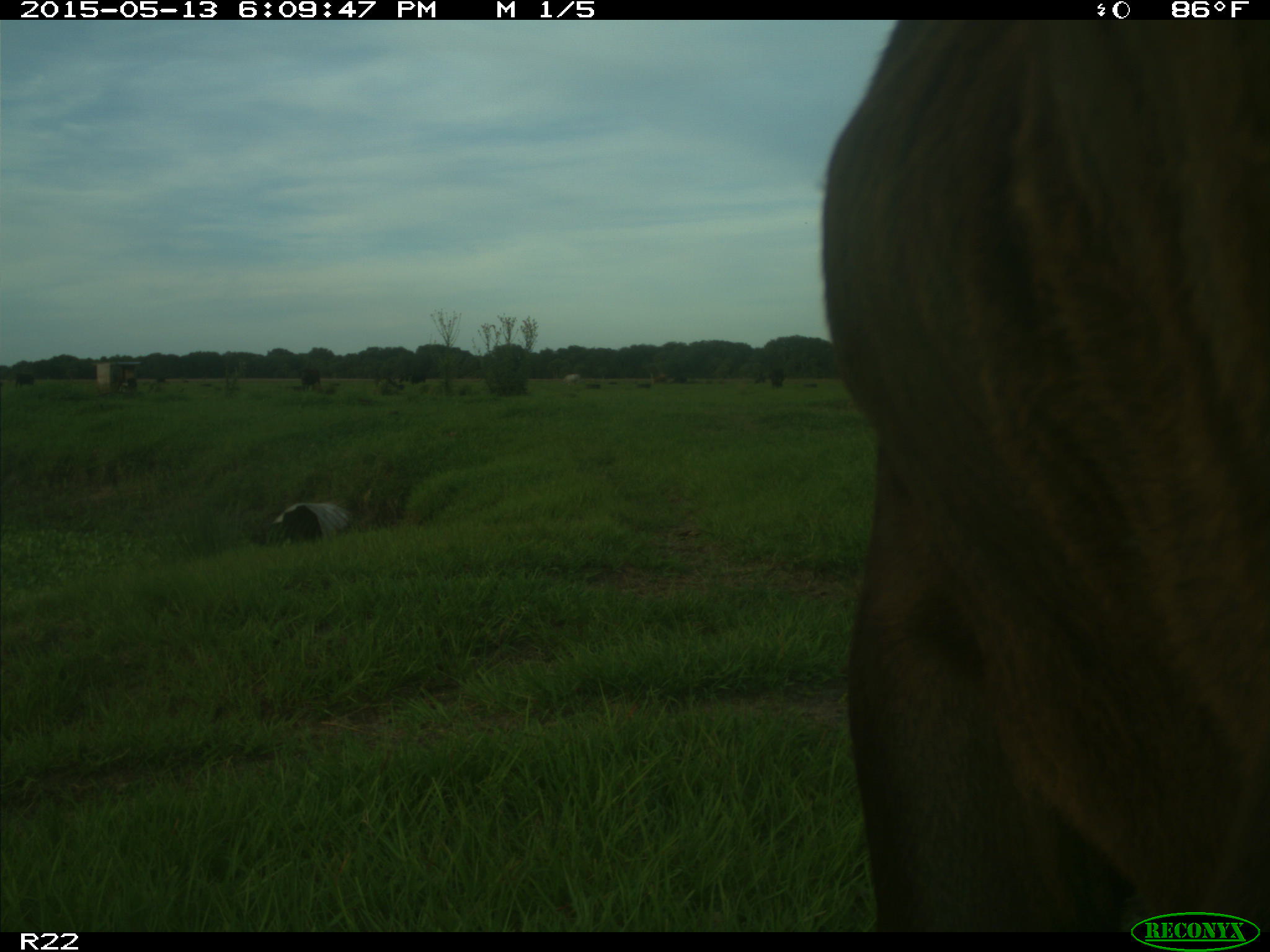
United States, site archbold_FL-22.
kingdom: Animalia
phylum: Chordata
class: Mammalia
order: Artiodactyla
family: Bovidae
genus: Bos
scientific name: Bos taurus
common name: domestic cow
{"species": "Bos taurus (domestic cow)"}